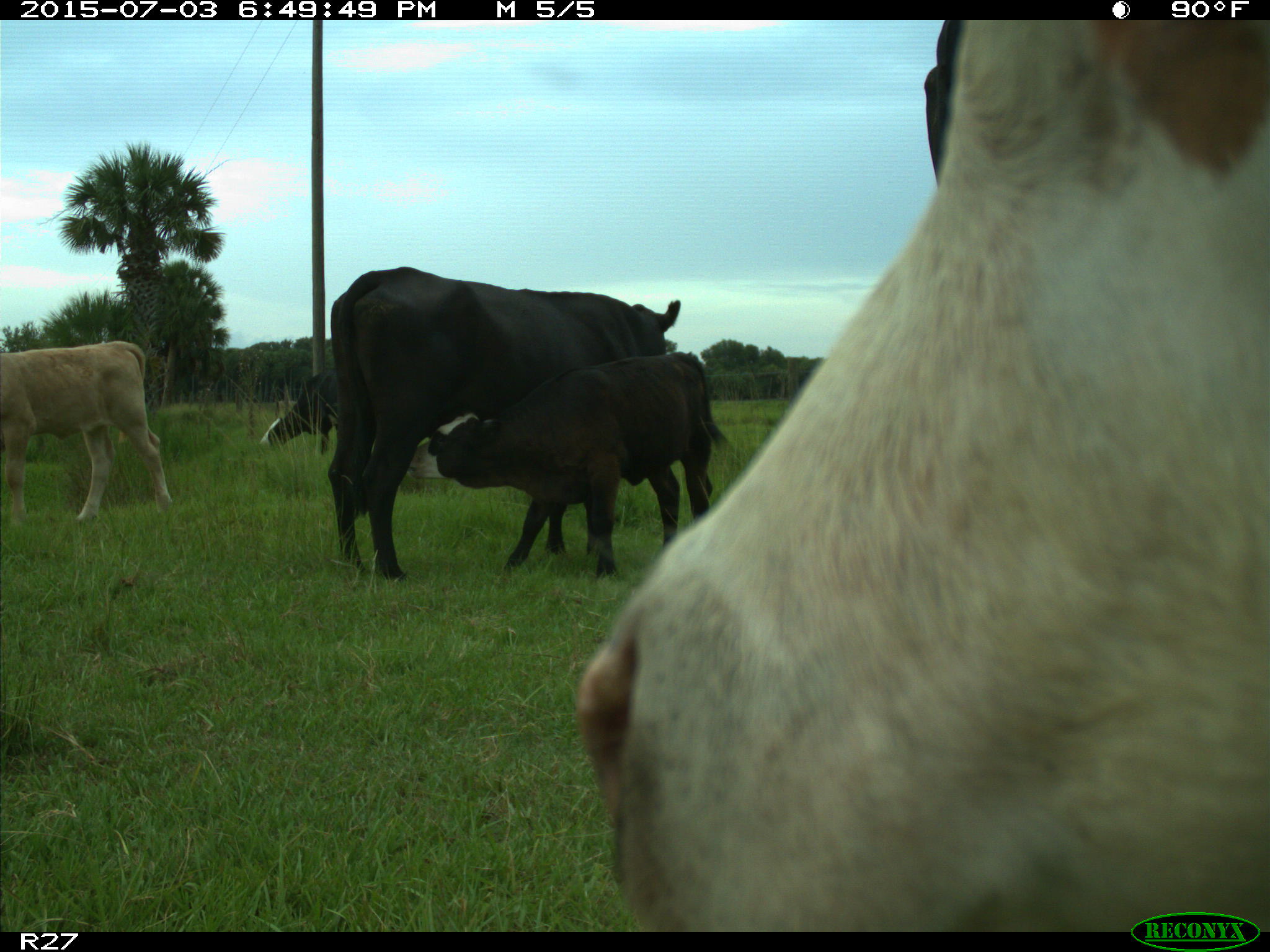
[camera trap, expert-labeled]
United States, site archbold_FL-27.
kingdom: Animalia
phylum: Chordata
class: Mammalia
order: Artiodactyla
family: Bovidae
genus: Bos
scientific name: Bos taurus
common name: domestic cow